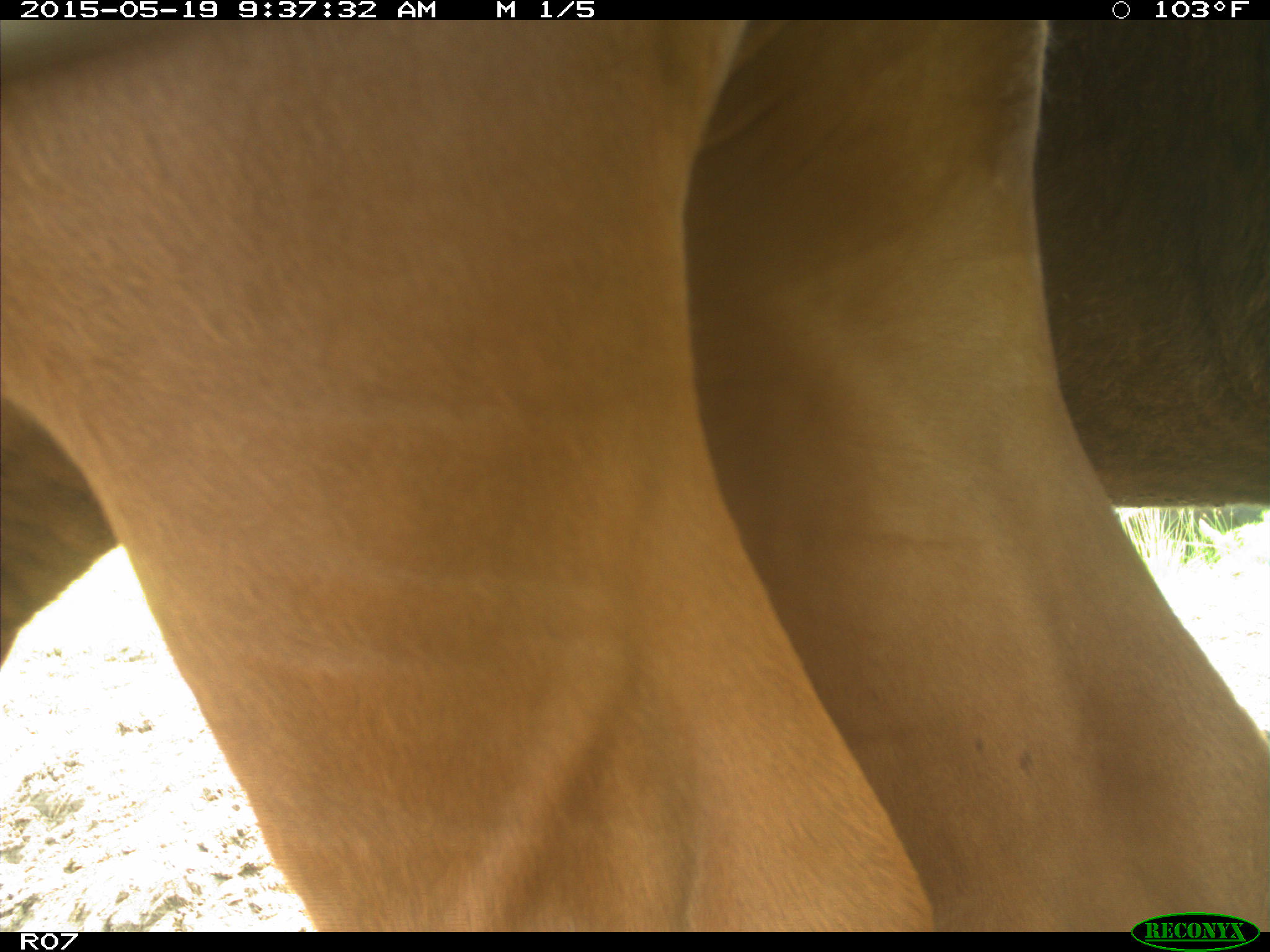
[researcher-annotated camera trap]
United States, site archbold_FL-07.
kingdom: Animalia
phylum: Chordata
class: Mammalia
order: Artiodactyla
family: Bovidae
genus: Bos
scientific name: Bos taurus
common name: domestic cow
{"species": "Bos taurus (domestic cow)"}